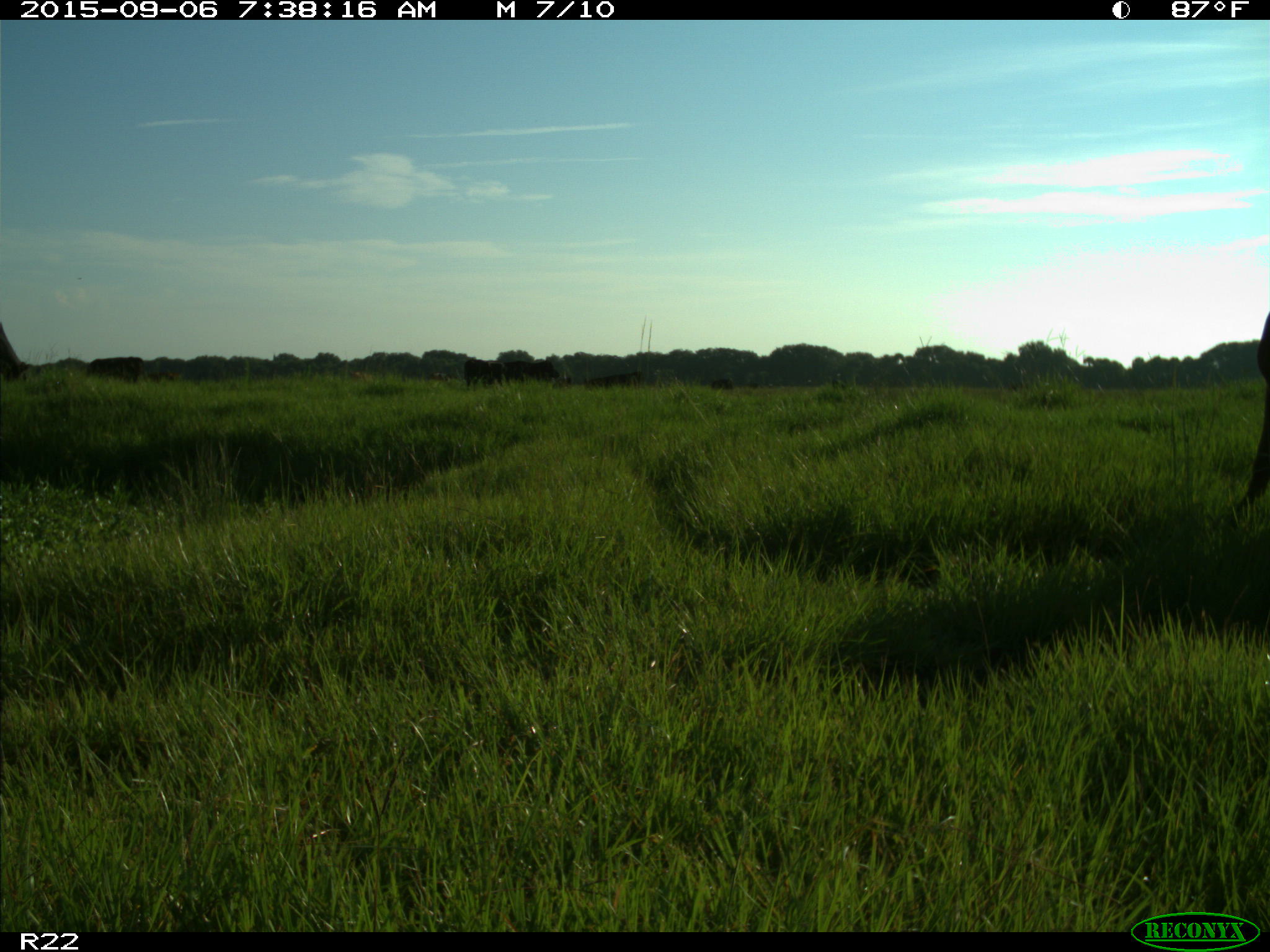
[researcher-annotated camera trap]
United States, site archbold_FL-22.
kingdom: Animalia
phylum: Chordata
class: Mammalia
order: Artiodactyla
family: Bovidae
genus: Bos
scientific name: Bos taurus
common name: domestic cow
Bos taurus (domestic cow).